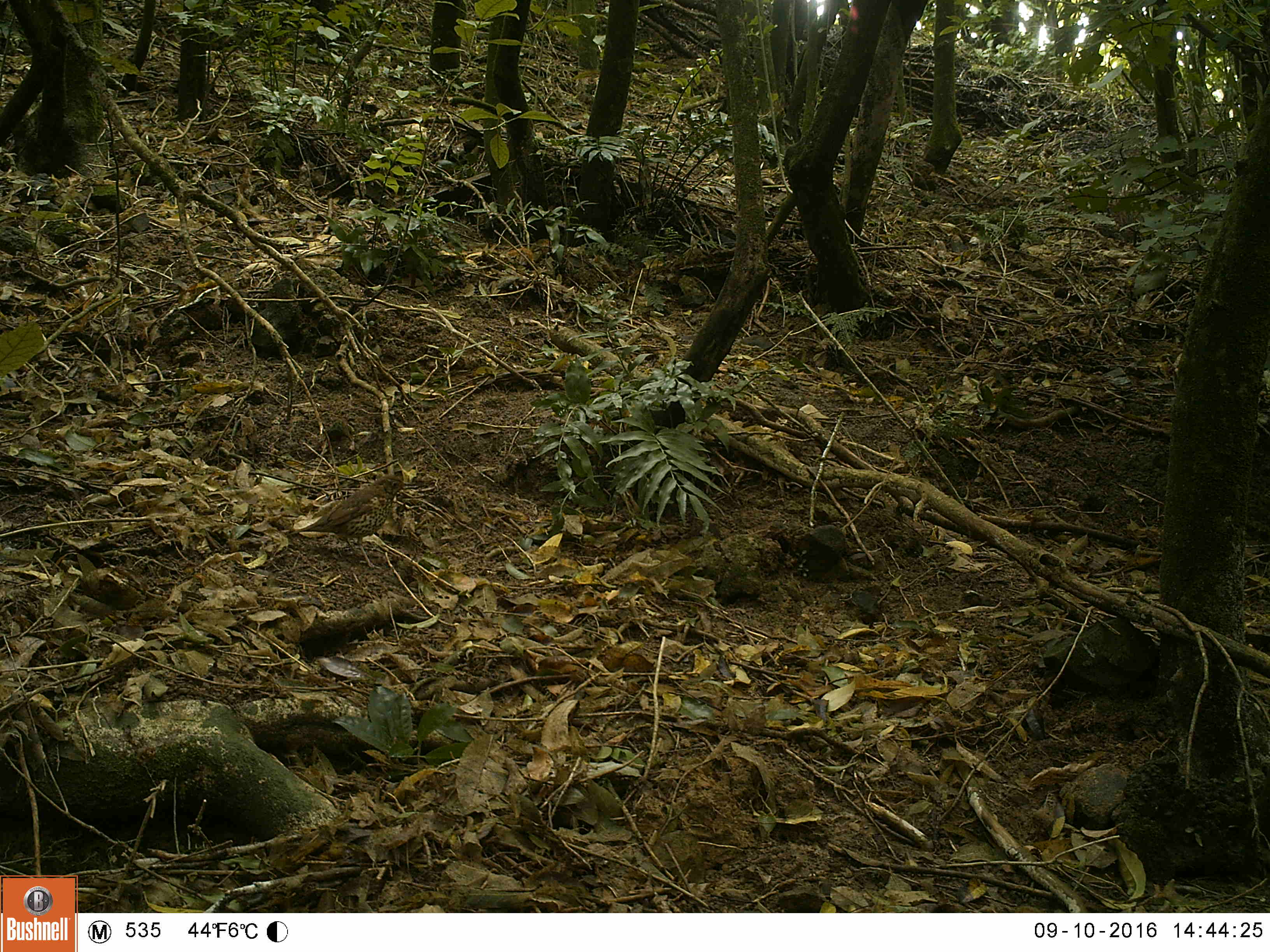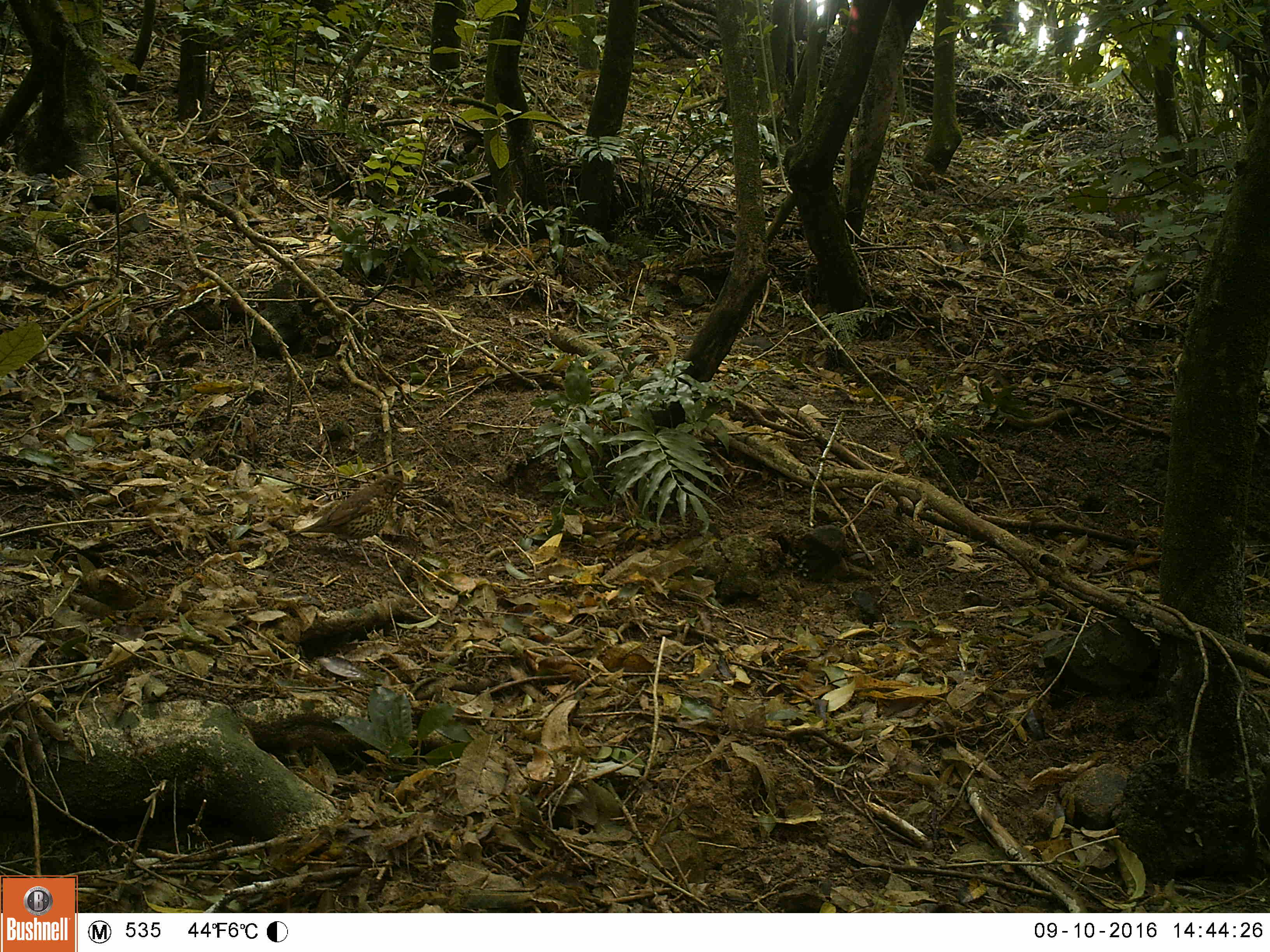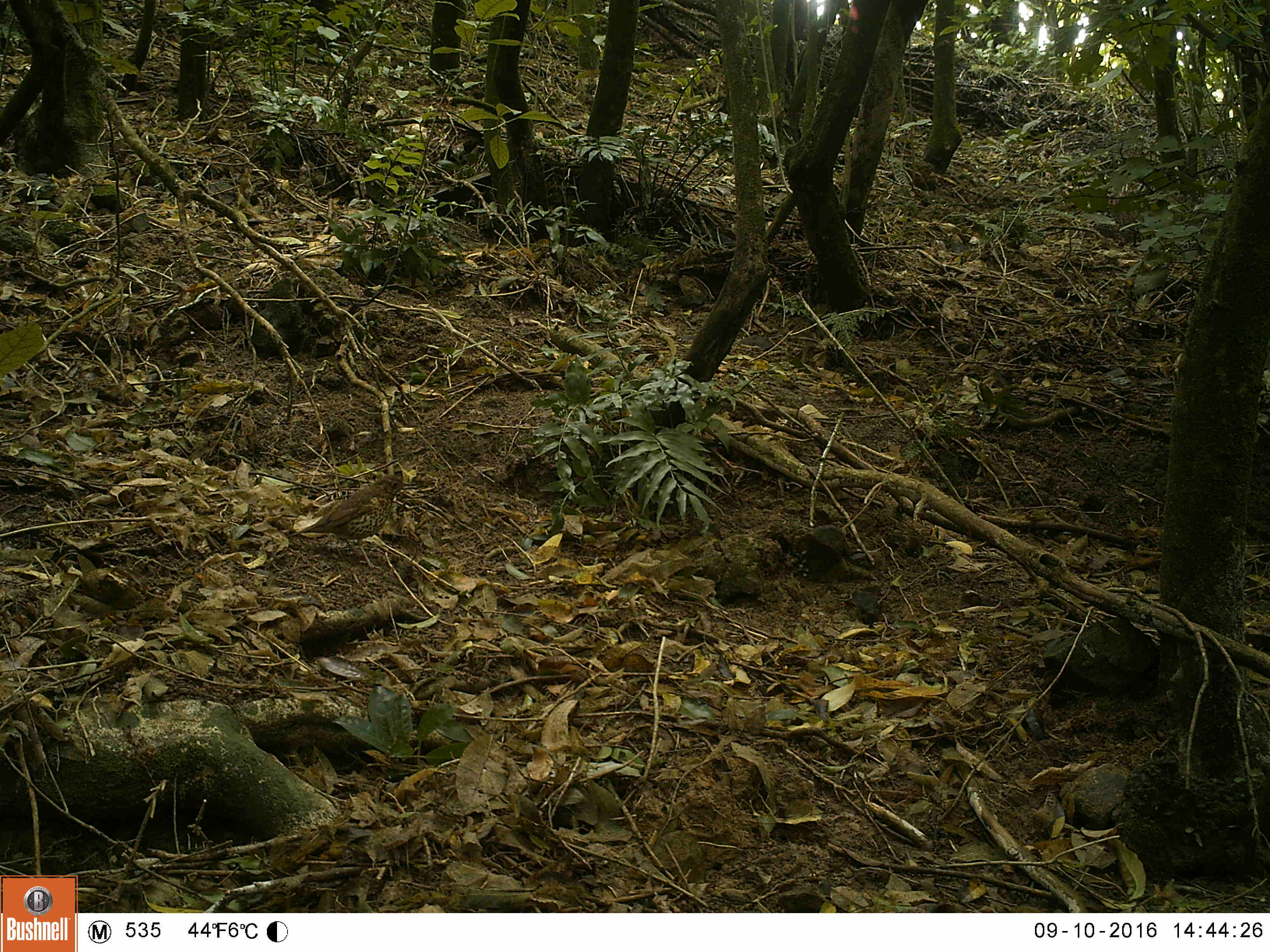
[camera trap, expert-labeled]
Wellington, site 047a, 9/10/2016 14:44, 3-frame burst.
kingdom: Animalia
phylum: Chordata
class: Aves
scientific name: Aves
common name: bird